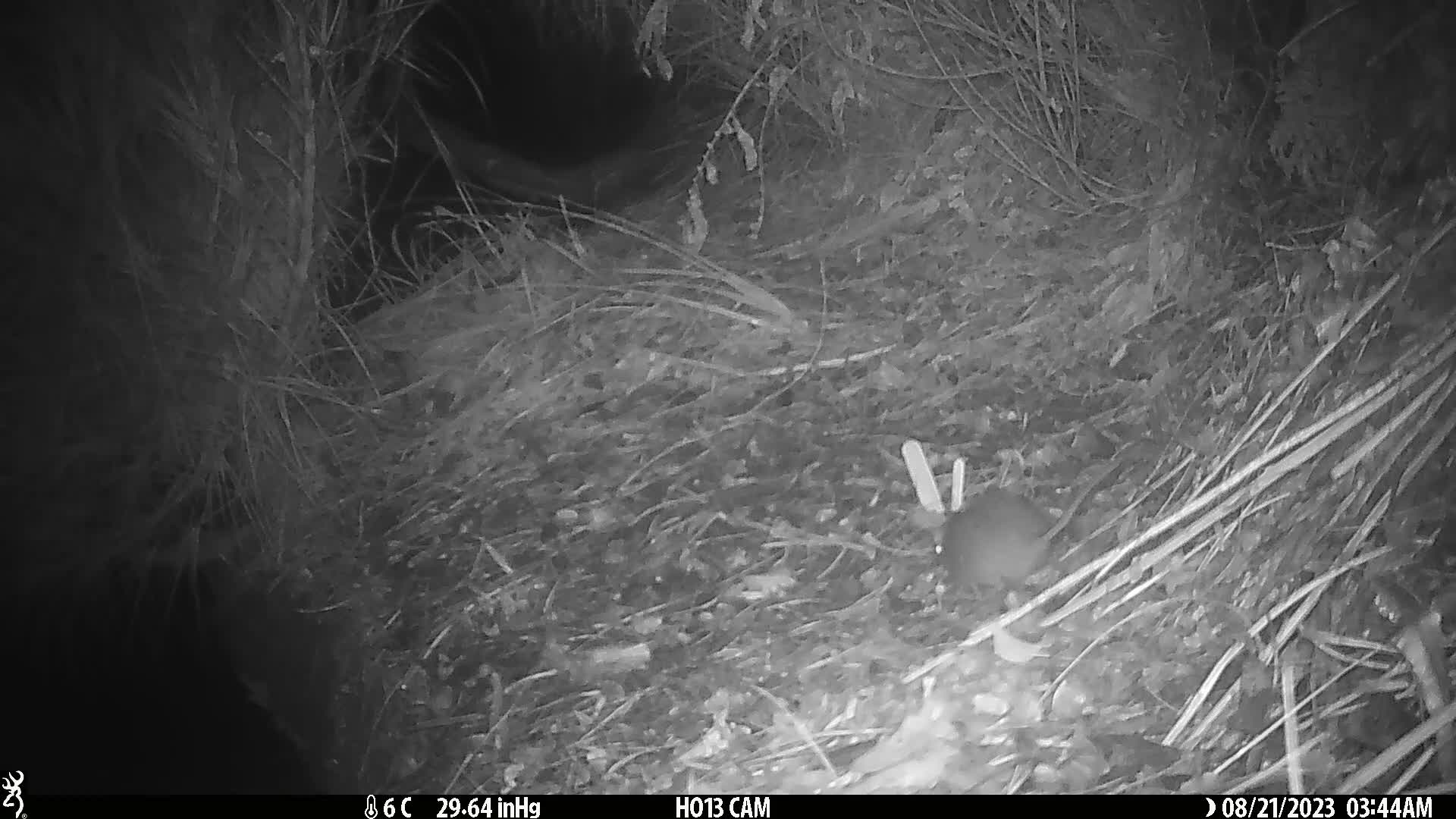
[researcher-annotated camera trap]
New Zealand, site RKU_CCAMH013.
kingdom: Animalia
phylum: Chordata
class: Mammalia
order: Rodentia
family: Muridae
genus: Rattus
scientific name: Rattus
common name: rat